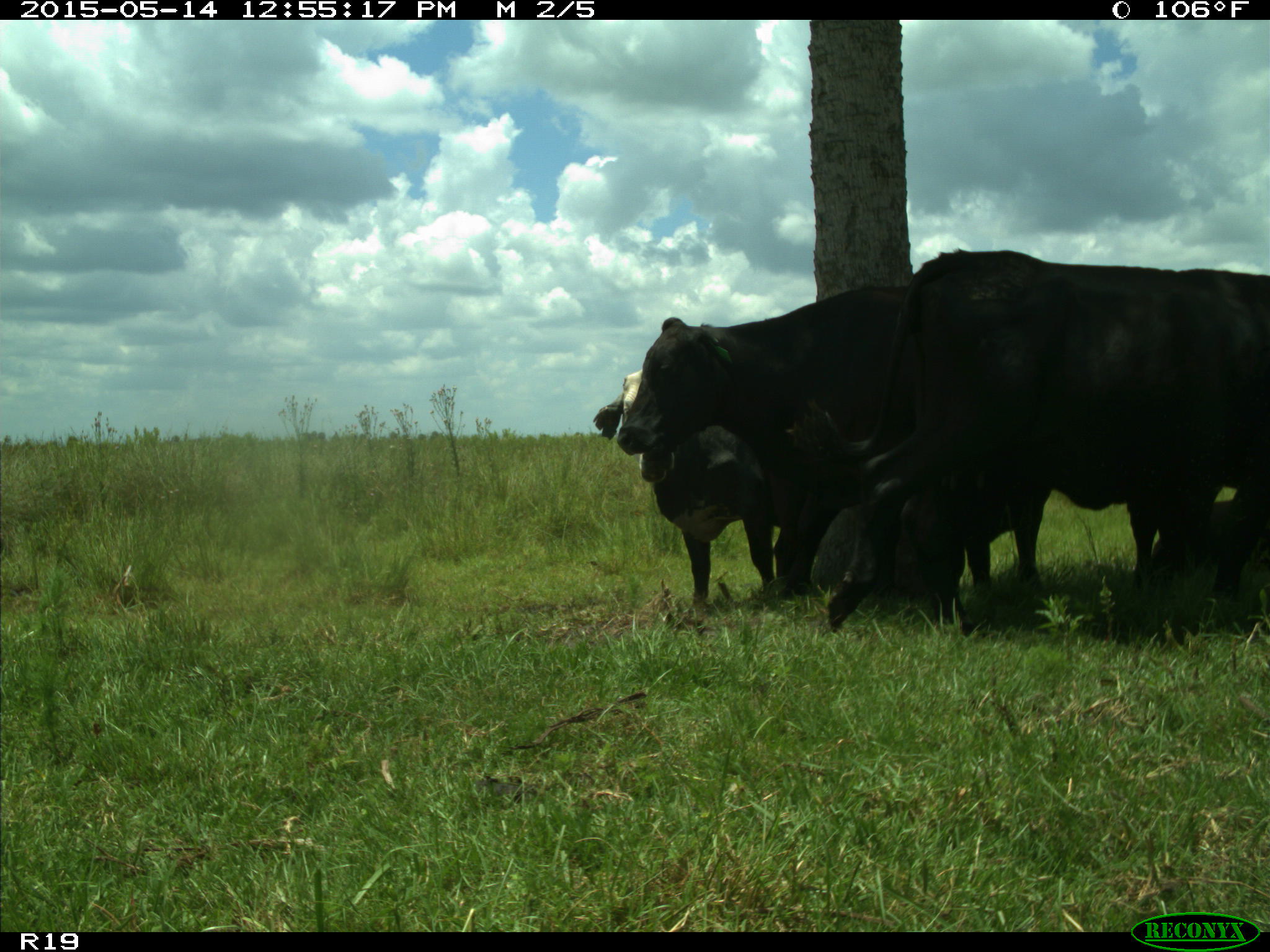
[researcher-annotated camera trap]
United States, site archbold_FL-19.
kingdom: Animalia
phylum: Chordata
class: Mammalia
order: Artiodactyla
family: Bovidae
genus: Bos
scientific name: Bos taurus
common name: domestic cow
Bos taurus (domestic cow).